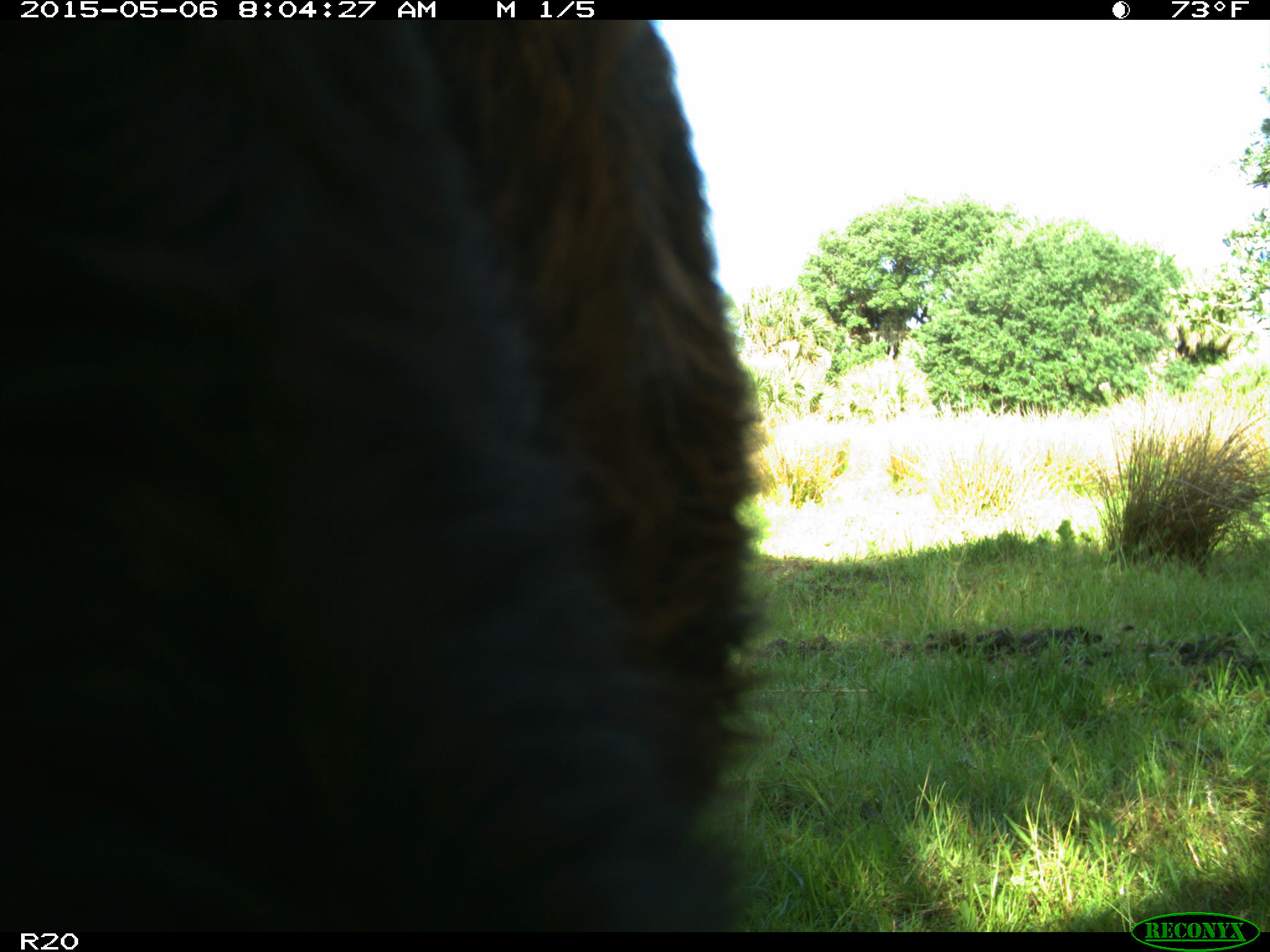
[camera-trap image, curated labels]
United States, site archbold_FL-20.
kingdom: Animalia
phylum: Chordata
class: Mammalia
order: Artiodactyla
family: Bovidae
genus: Bos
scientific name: Bos taurus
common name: domestic cow